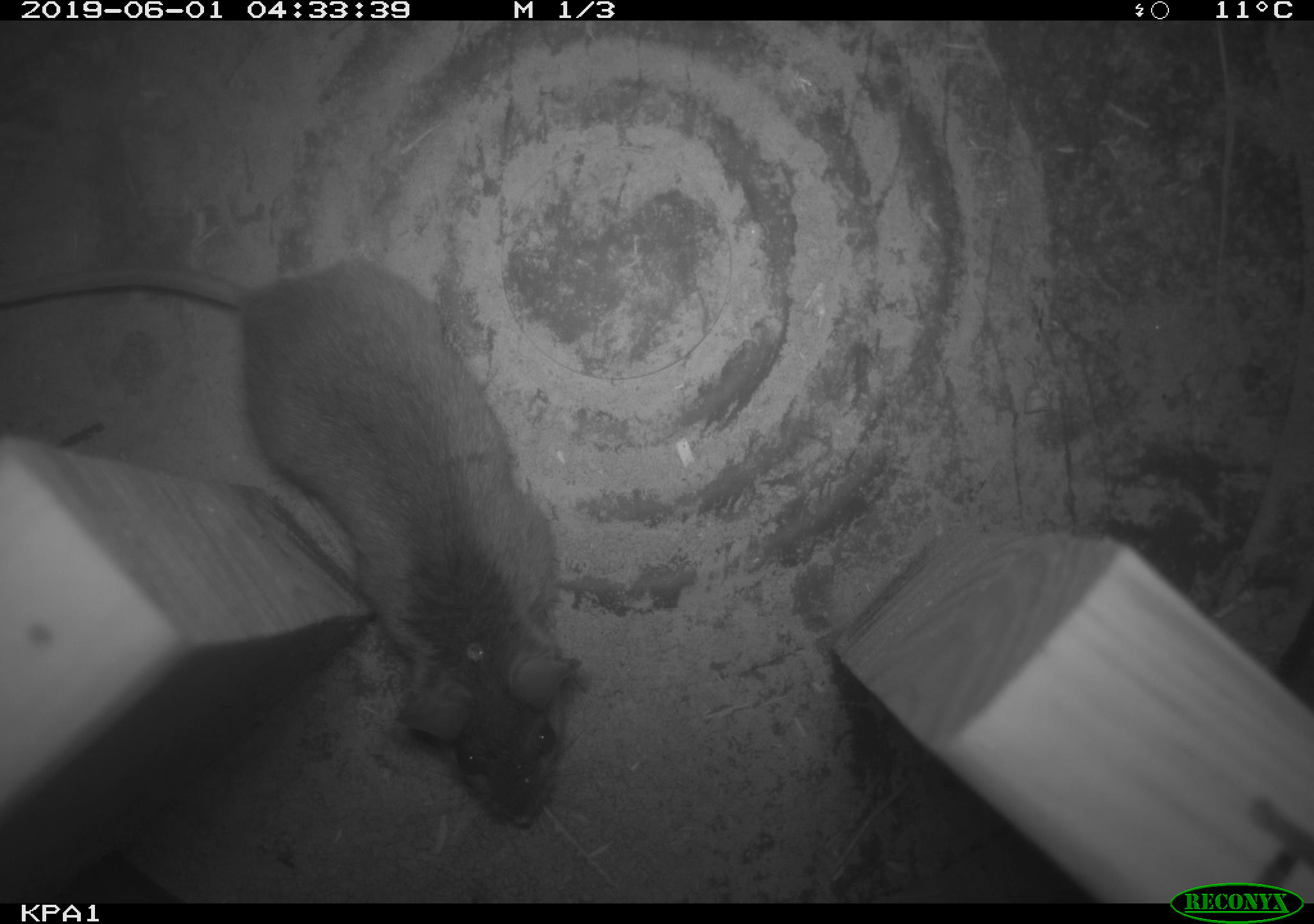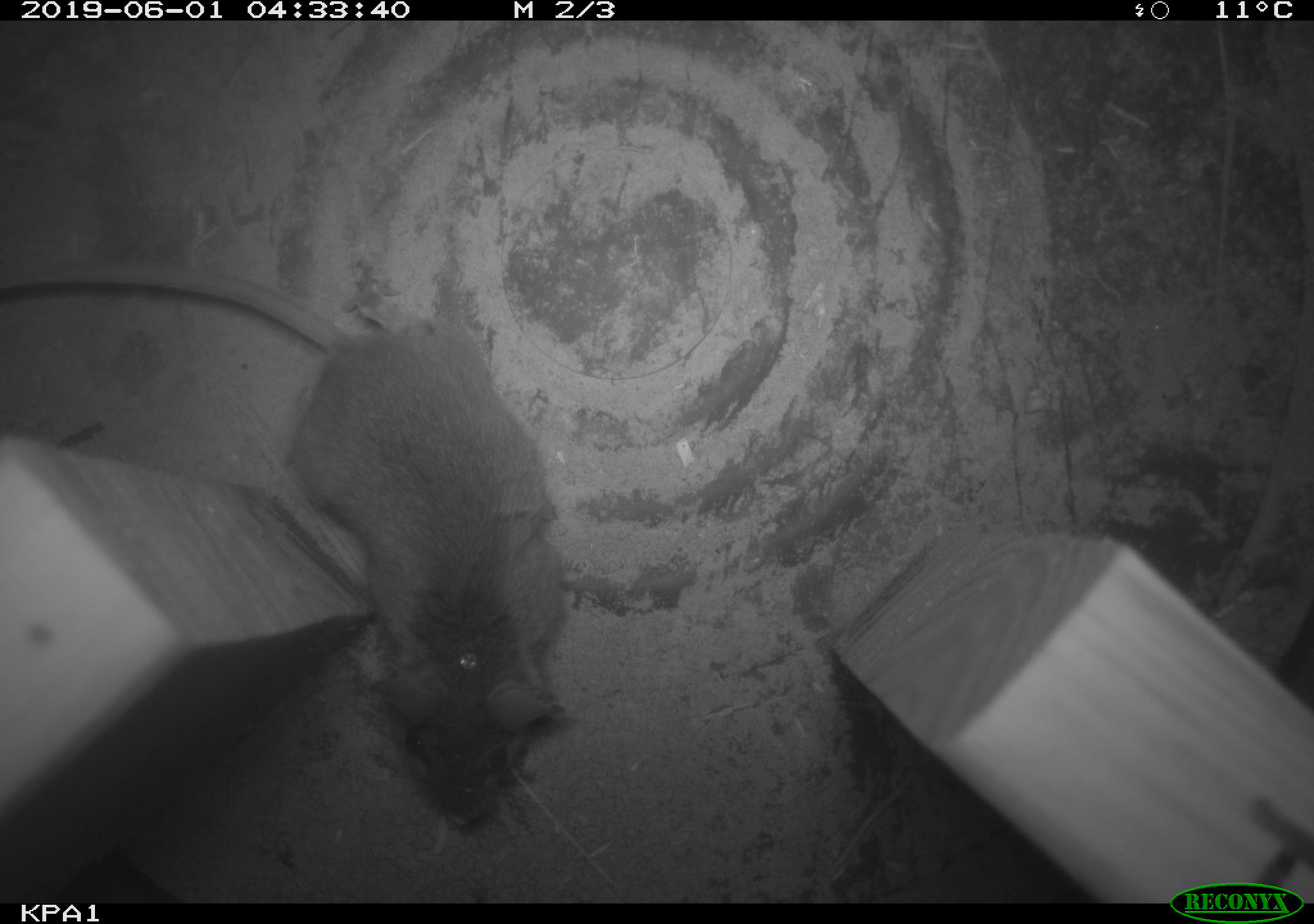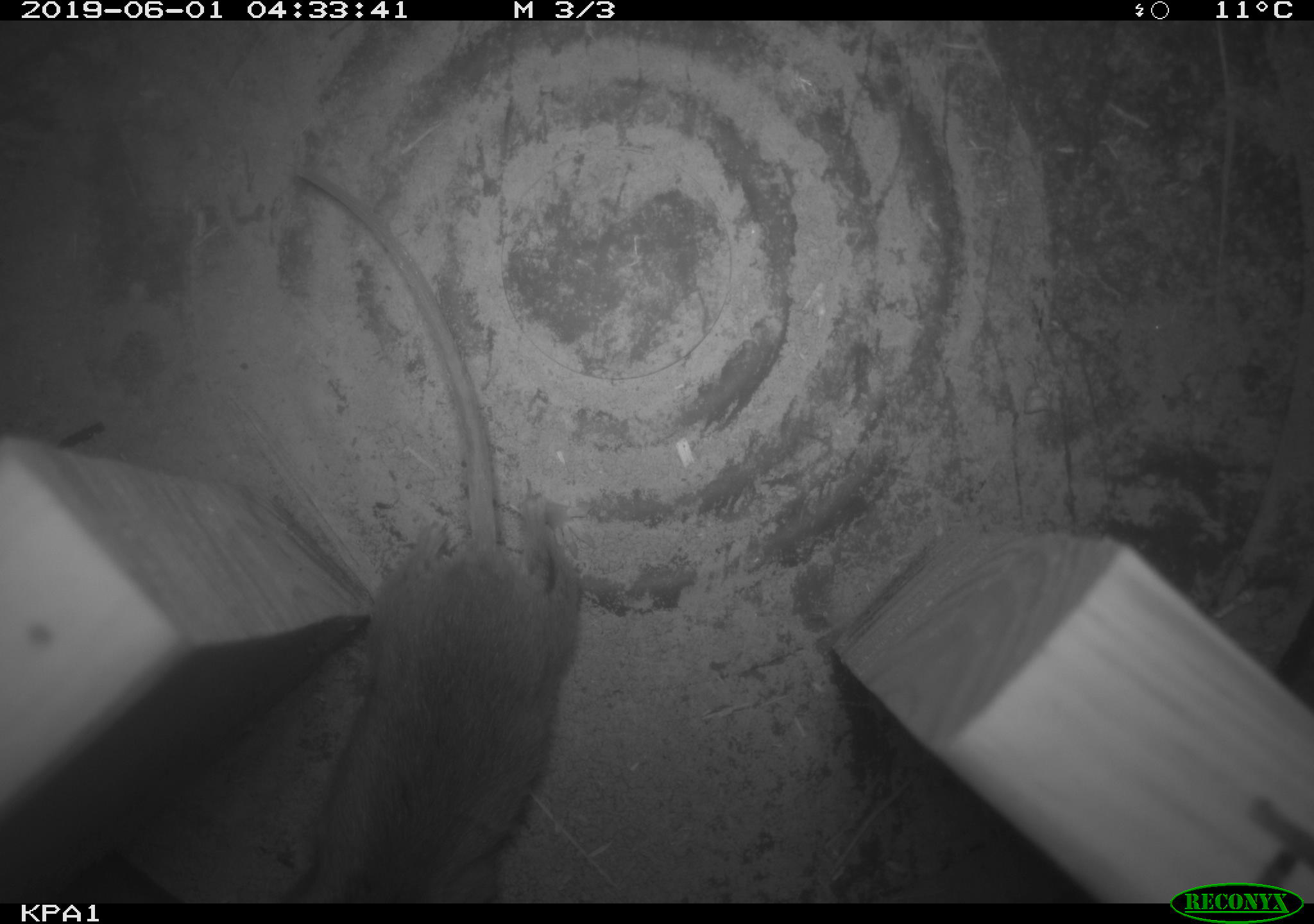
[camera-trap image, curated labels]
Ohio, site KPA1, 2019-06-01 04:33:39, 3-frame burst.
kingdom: Animalia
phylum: Chordata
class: Mammalia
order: Rodentia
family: Cricetidae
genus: Peromyscus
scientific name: Peromyscus leucopus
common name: white-footed mouse